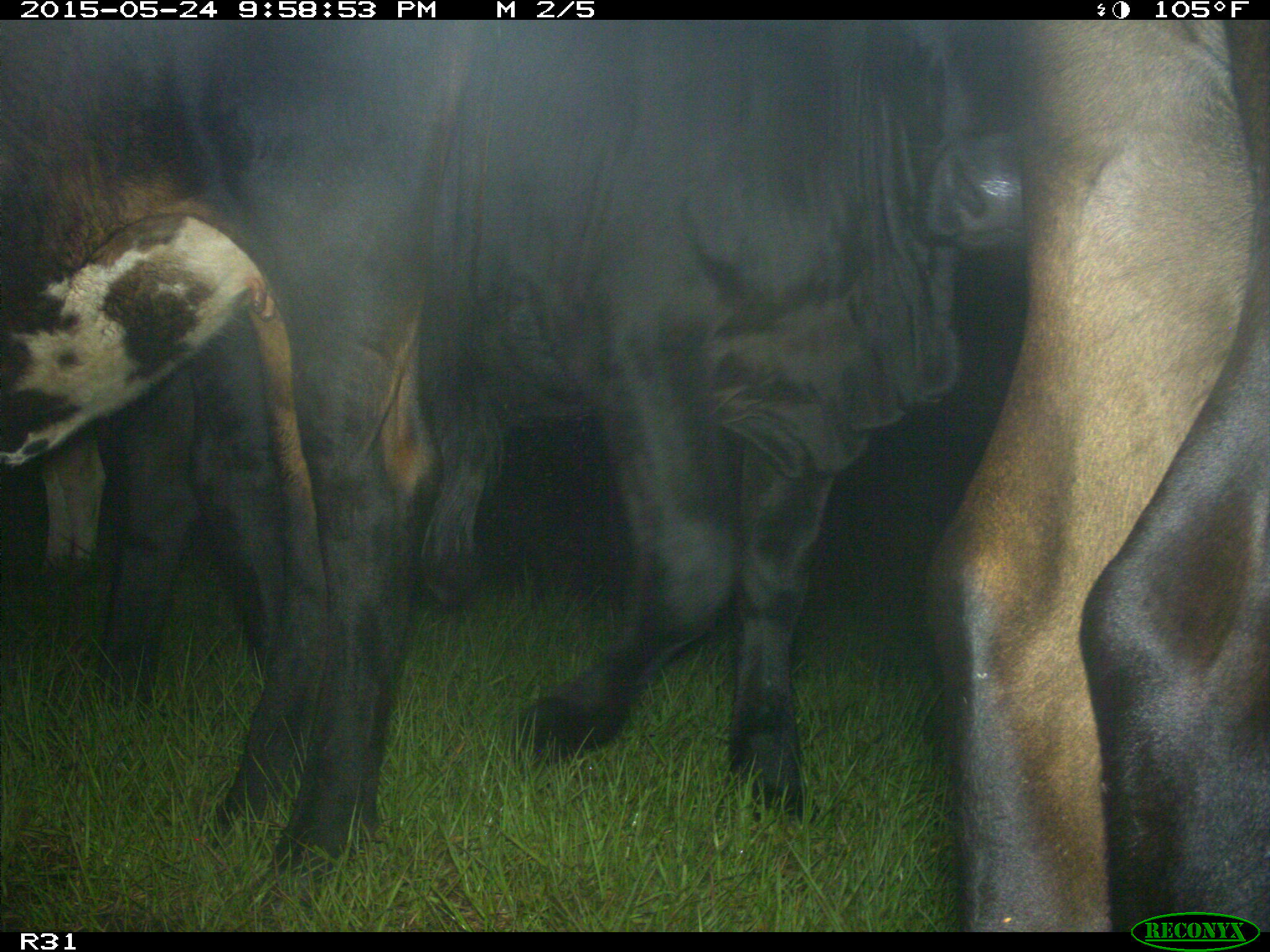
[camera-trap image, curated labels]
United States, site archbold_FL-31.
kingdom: Animalia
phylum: Chordata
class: Mammalia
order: Artiodactyla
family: Bovidae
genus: Bos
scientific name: Bos taurus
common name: domestic cow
Bos taurus (domestic cow).